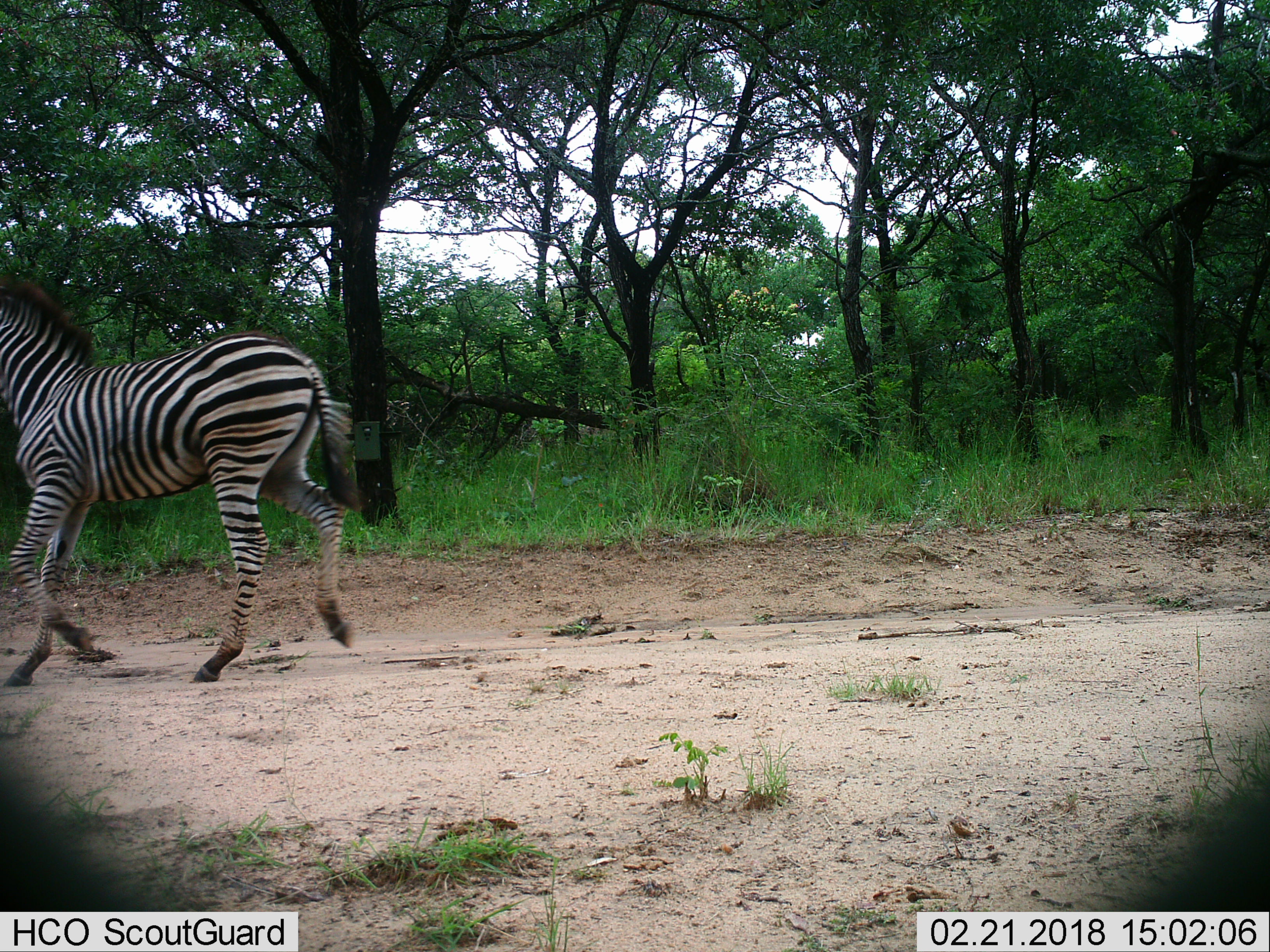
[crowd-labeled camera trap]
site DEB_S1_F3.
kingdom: Animalia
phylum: Chordata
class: Mammalia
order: Perissodactyla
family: Equidae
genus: Equus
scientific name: Equus quagga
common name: plains zebra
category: zebraplains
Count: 1.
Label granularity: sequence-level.